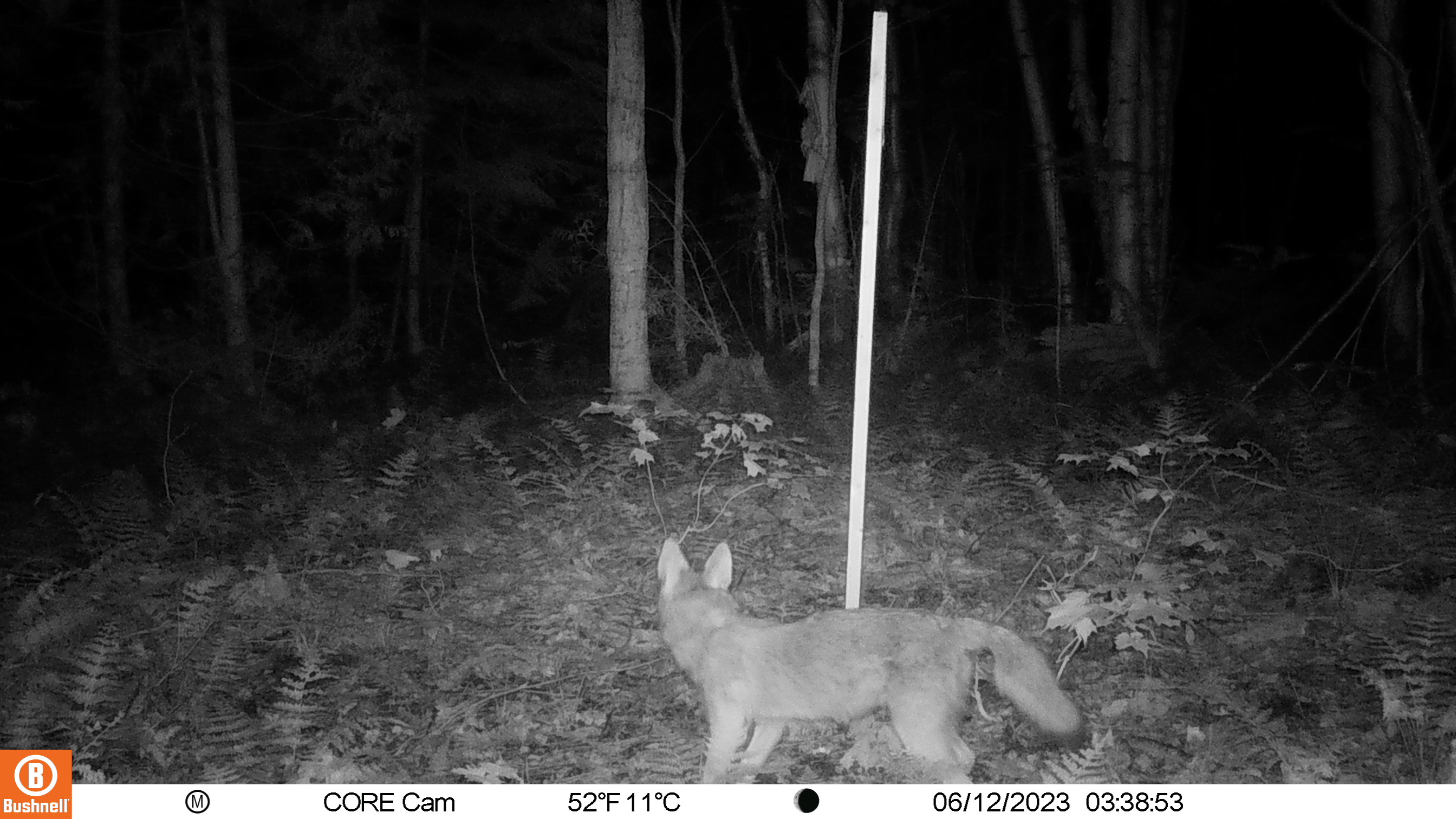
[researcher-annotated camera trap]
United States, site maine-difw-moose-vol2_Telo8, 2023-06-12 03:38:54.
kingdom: Animalia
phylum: Chordata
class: Mammalia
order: Carnivora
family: Canidae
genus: Canis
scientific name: Canis latrans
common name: coyote